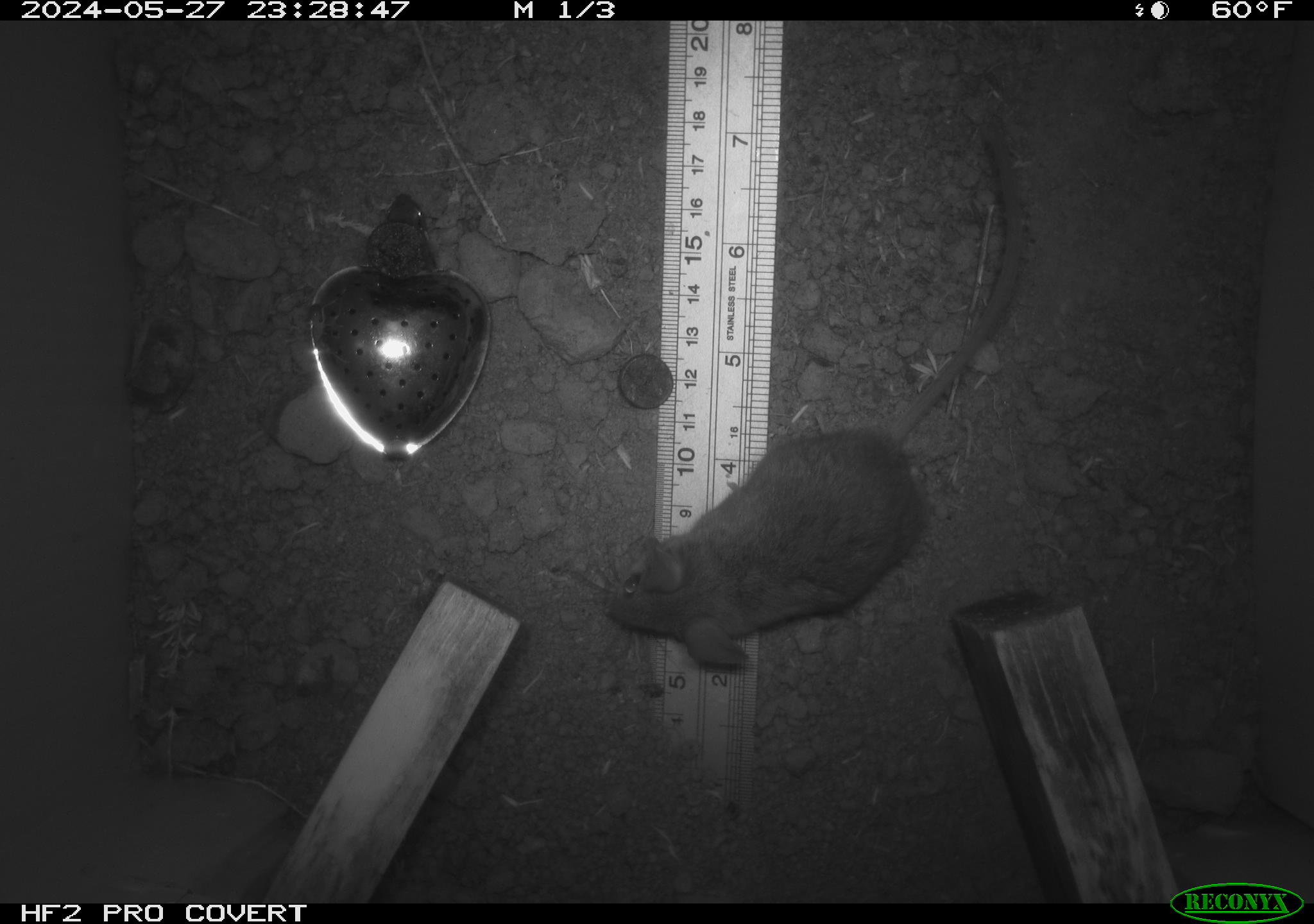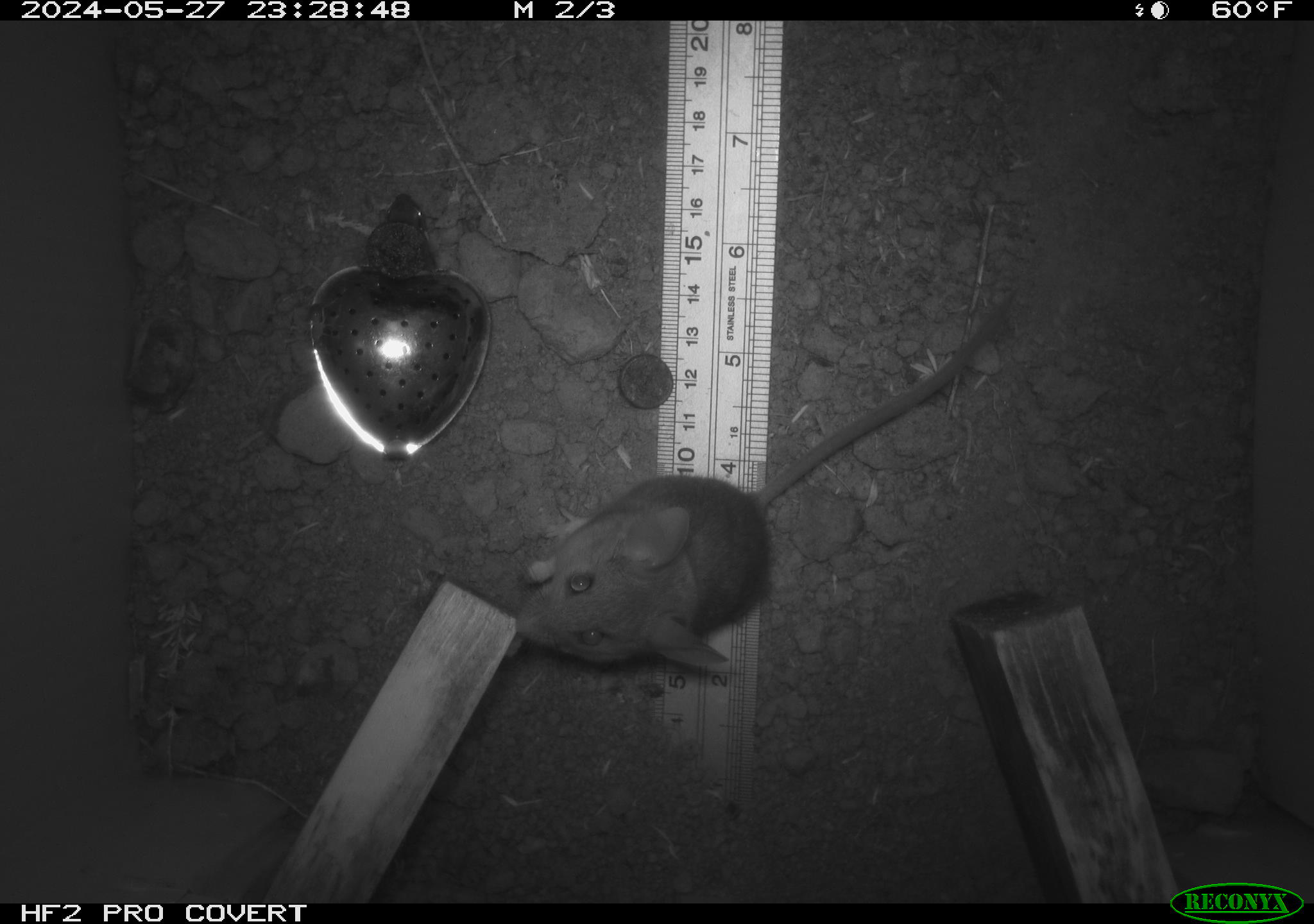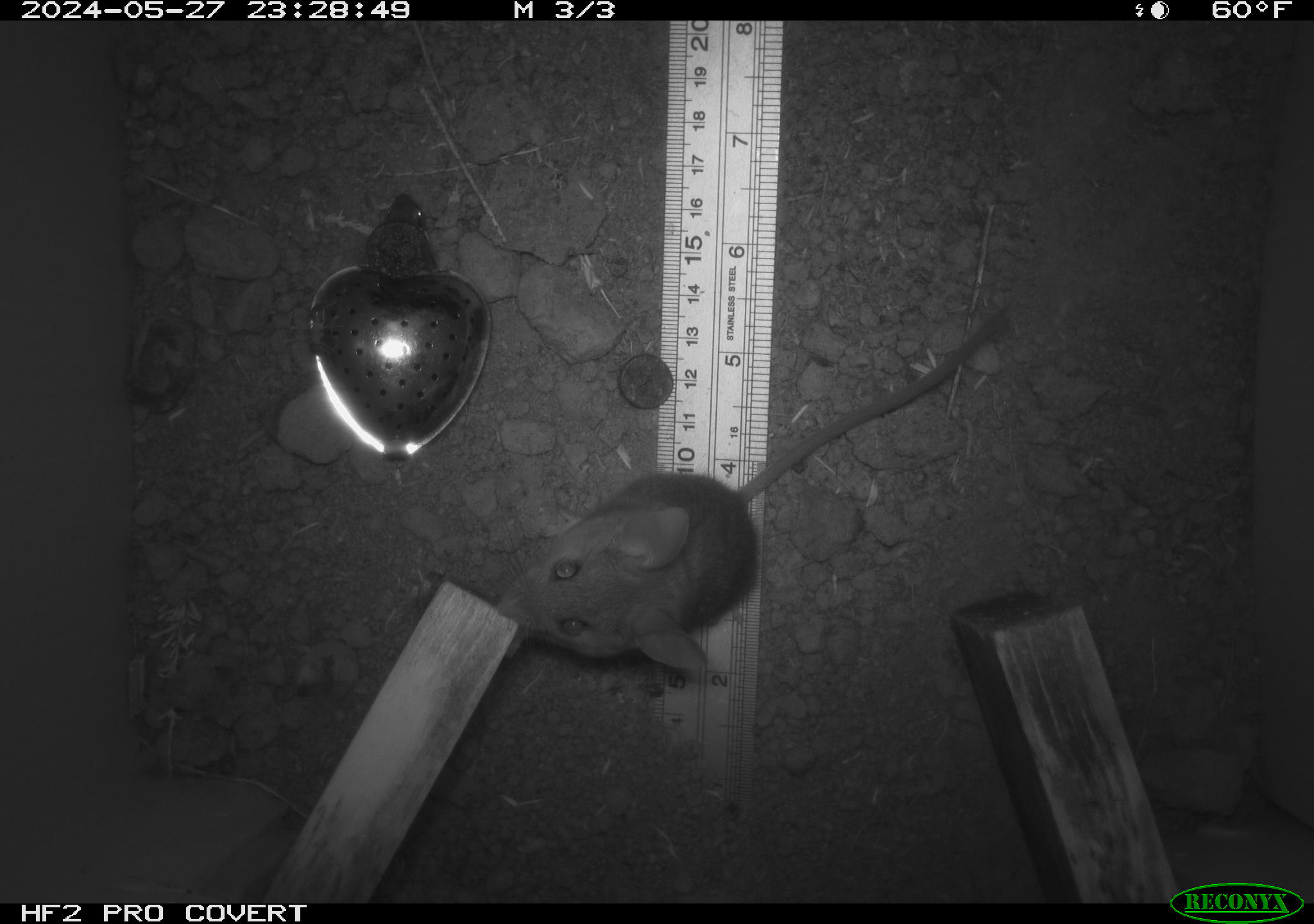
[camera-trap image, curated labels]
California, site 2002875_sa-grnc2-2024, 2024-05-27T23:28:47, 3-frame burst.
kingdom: Animalia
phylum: Chordata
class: Mammalia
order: Rodentia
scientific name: Rodentia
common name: rodent